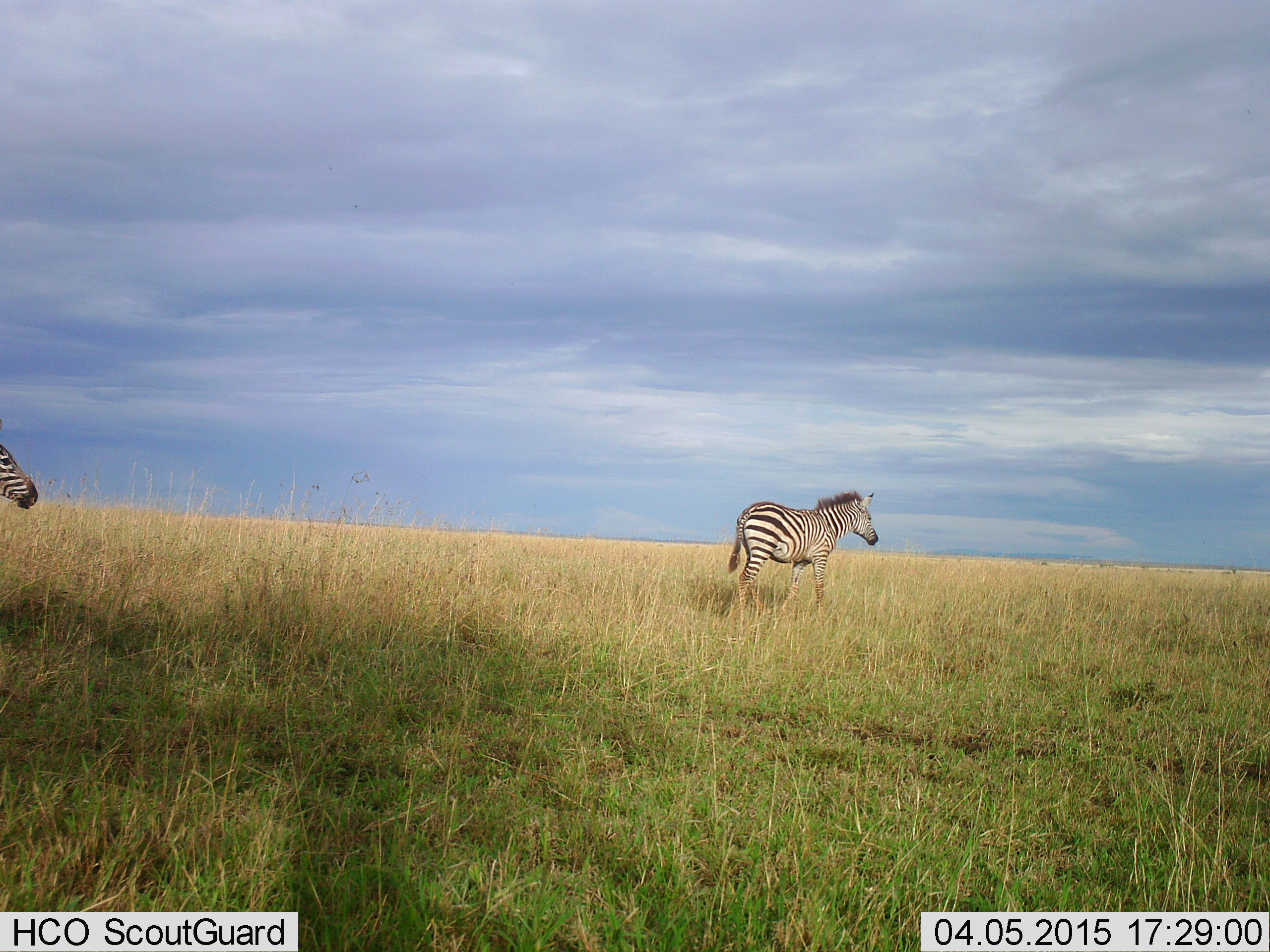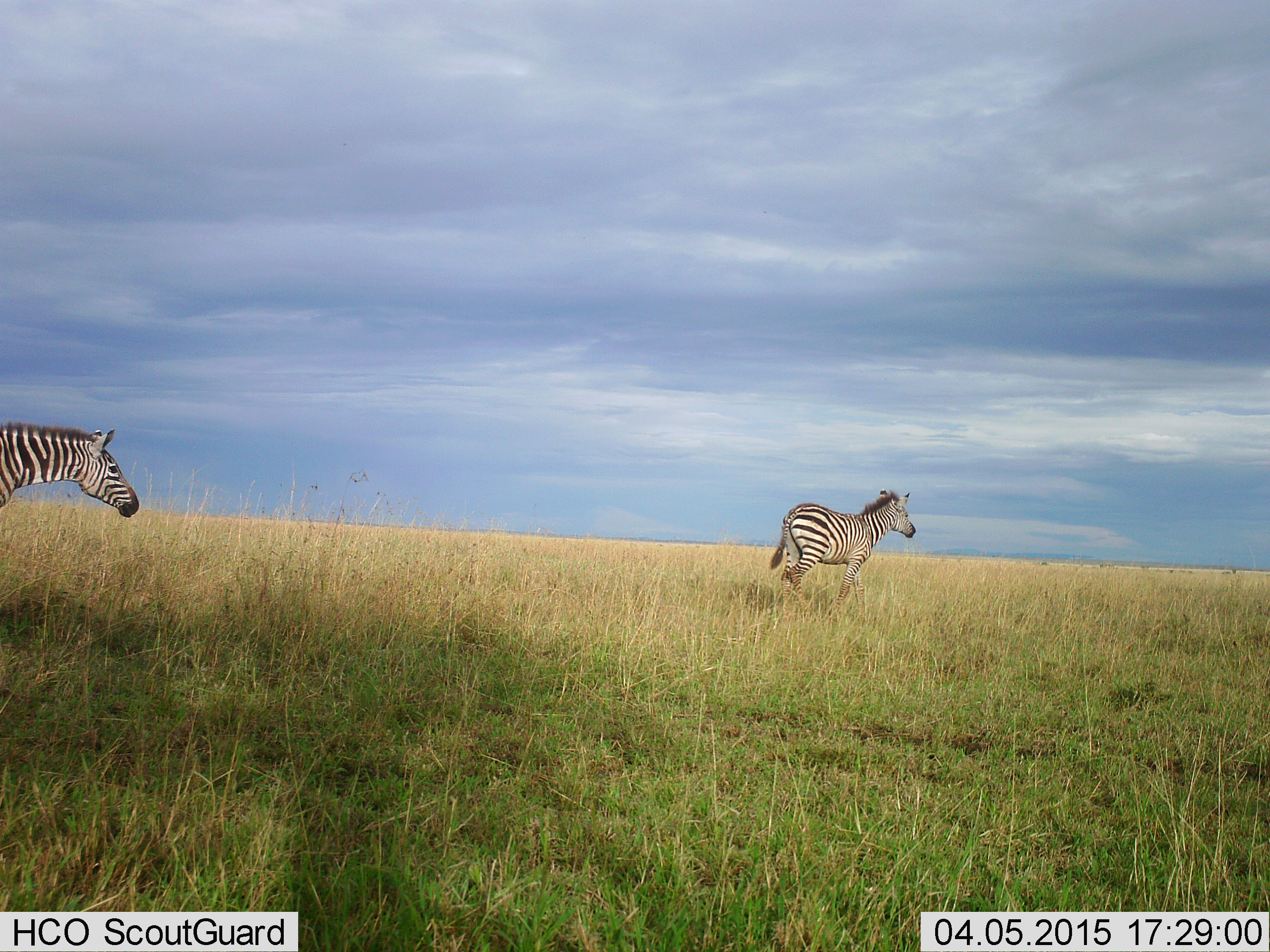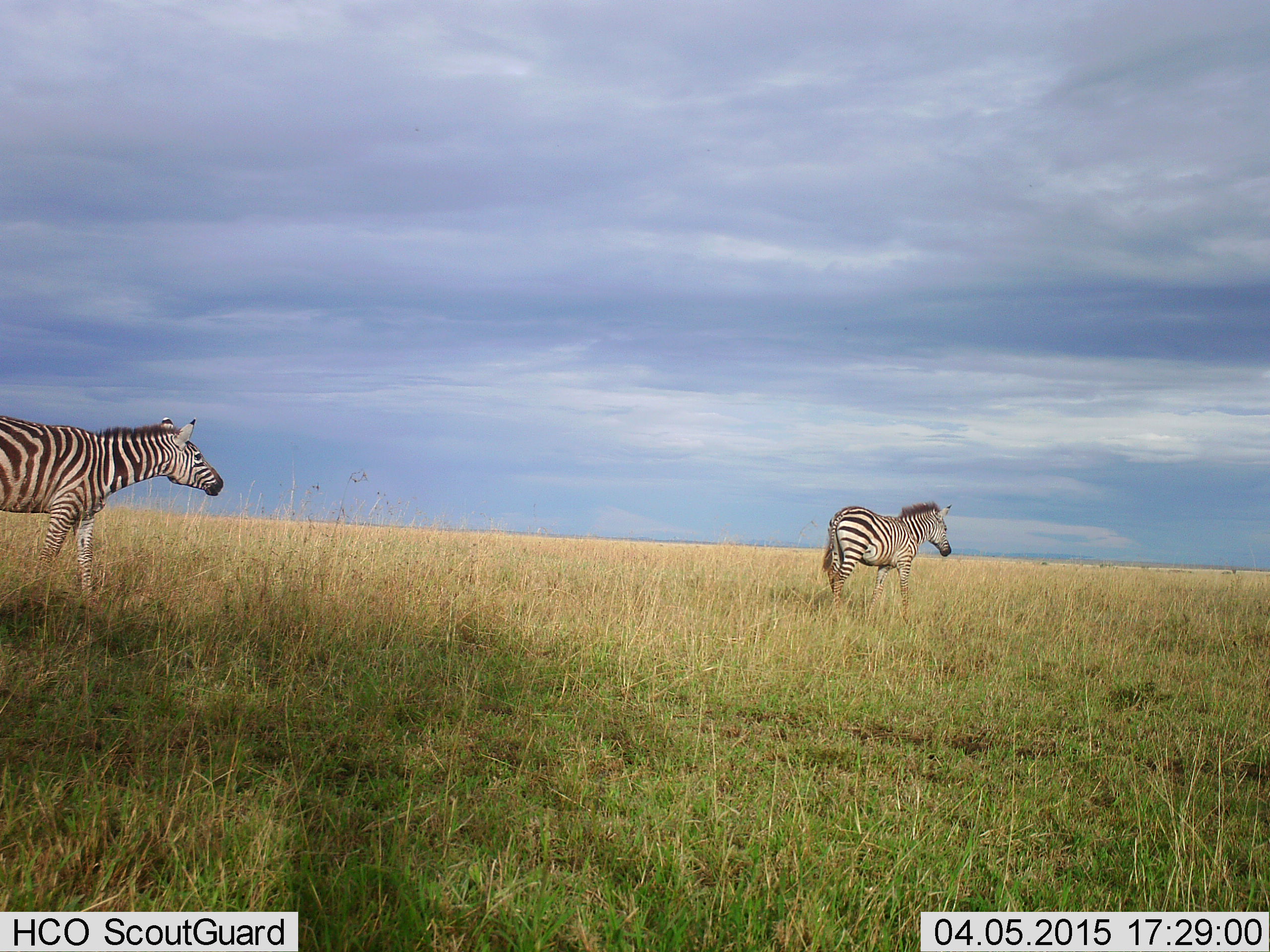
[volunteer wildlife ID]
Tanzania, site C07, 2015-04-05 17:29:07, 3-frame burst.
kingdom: Animalia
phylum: Chordata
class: Mammalia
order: Perissodactyla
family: Equidae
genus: Equus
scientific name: Equus quagga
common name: plains zebra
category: zebra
Zebra (plains zebra) (Equus quagga), count 2. Behavior (volunteer vote fractions): standing 10%, resting 0%, moving 100%, interacting 0%. Young present (vote fraction): 0%. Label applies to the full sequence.